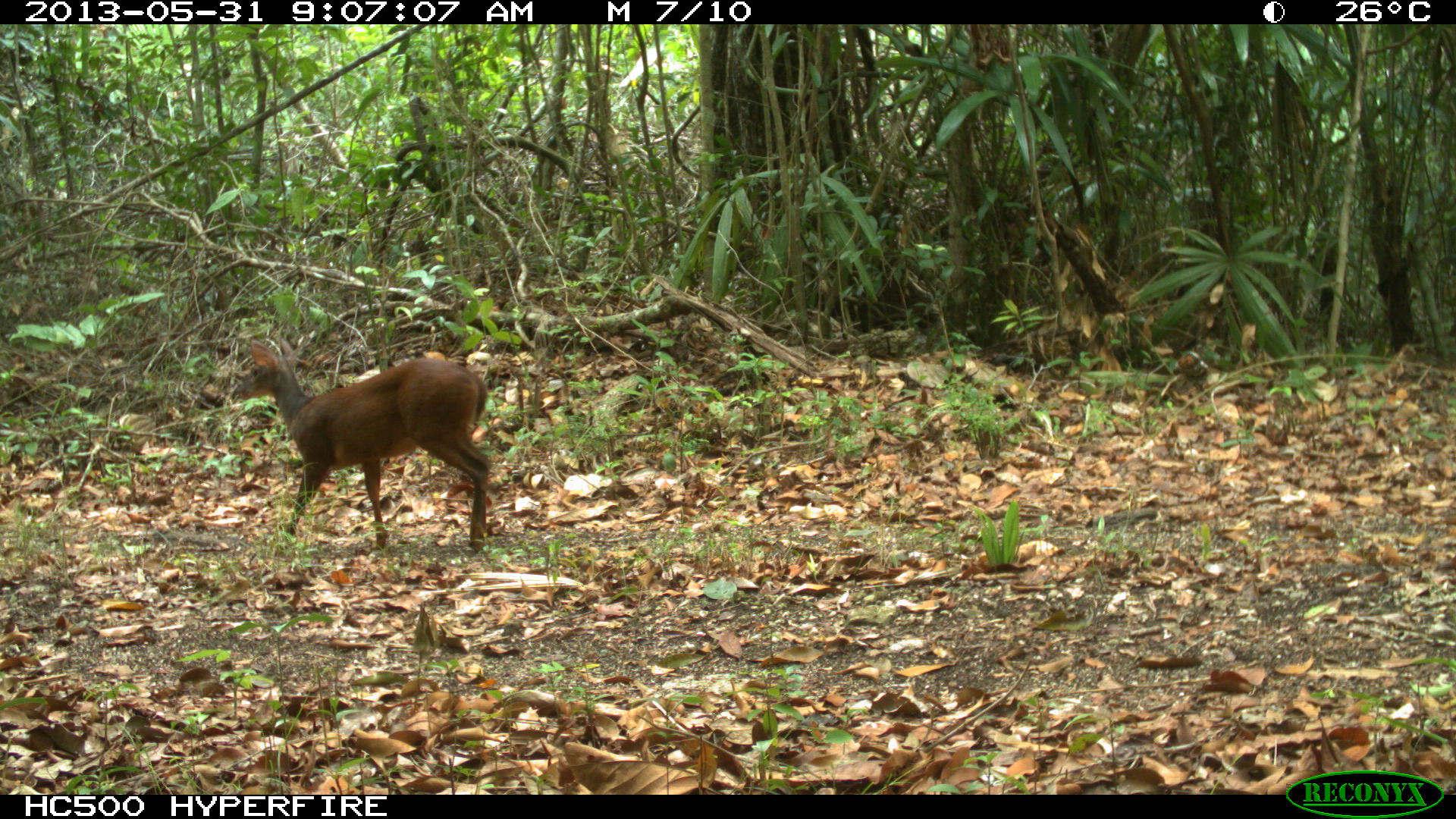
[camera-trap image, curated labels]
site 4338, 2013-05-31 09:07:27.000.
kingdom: Animalia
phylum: Chordata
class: Mammalia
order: Artiodactyla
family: Cervidae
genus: Mazama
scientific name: Mazama temama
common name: central american red brocket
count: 1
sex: female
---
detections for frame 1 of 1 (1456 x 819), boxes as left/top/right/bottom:
mazama temama: 232/337/490/554